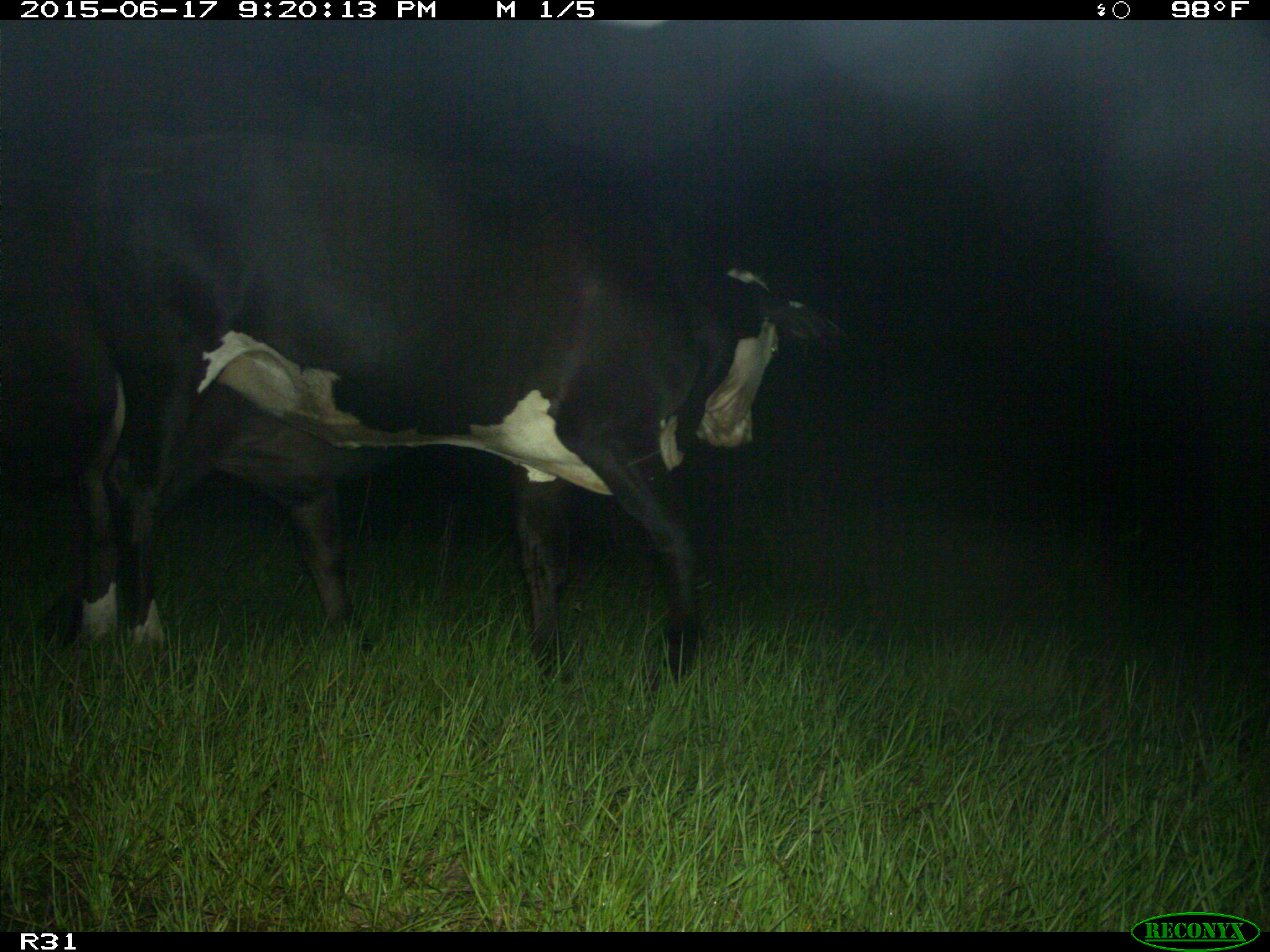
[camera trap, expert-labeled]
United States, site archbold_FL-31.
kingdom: Animalia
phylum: Chordata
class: Mammalia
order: Artiodactyla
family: Bovidae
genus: Bos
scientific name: Bos taurus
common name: domestic cow